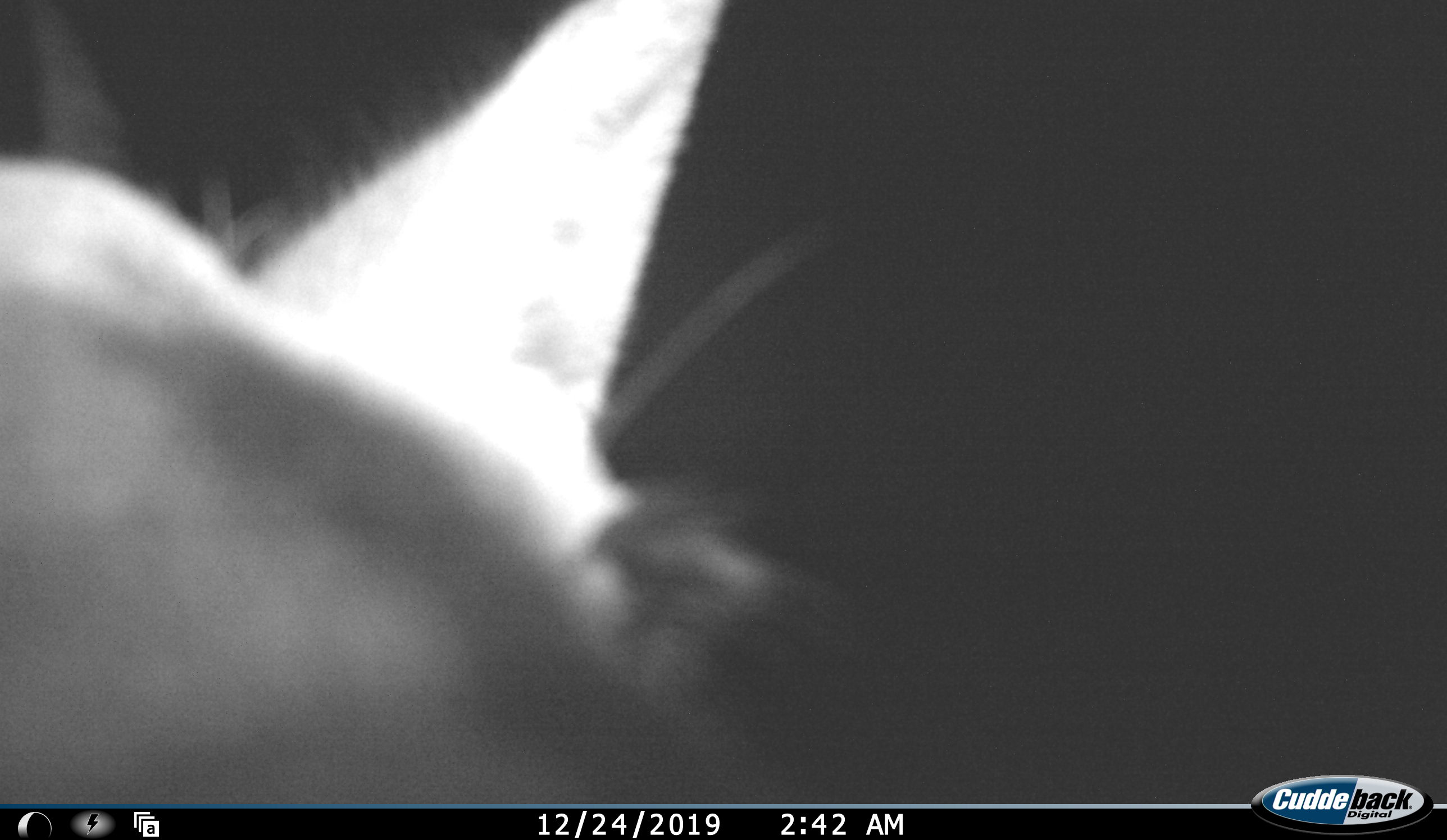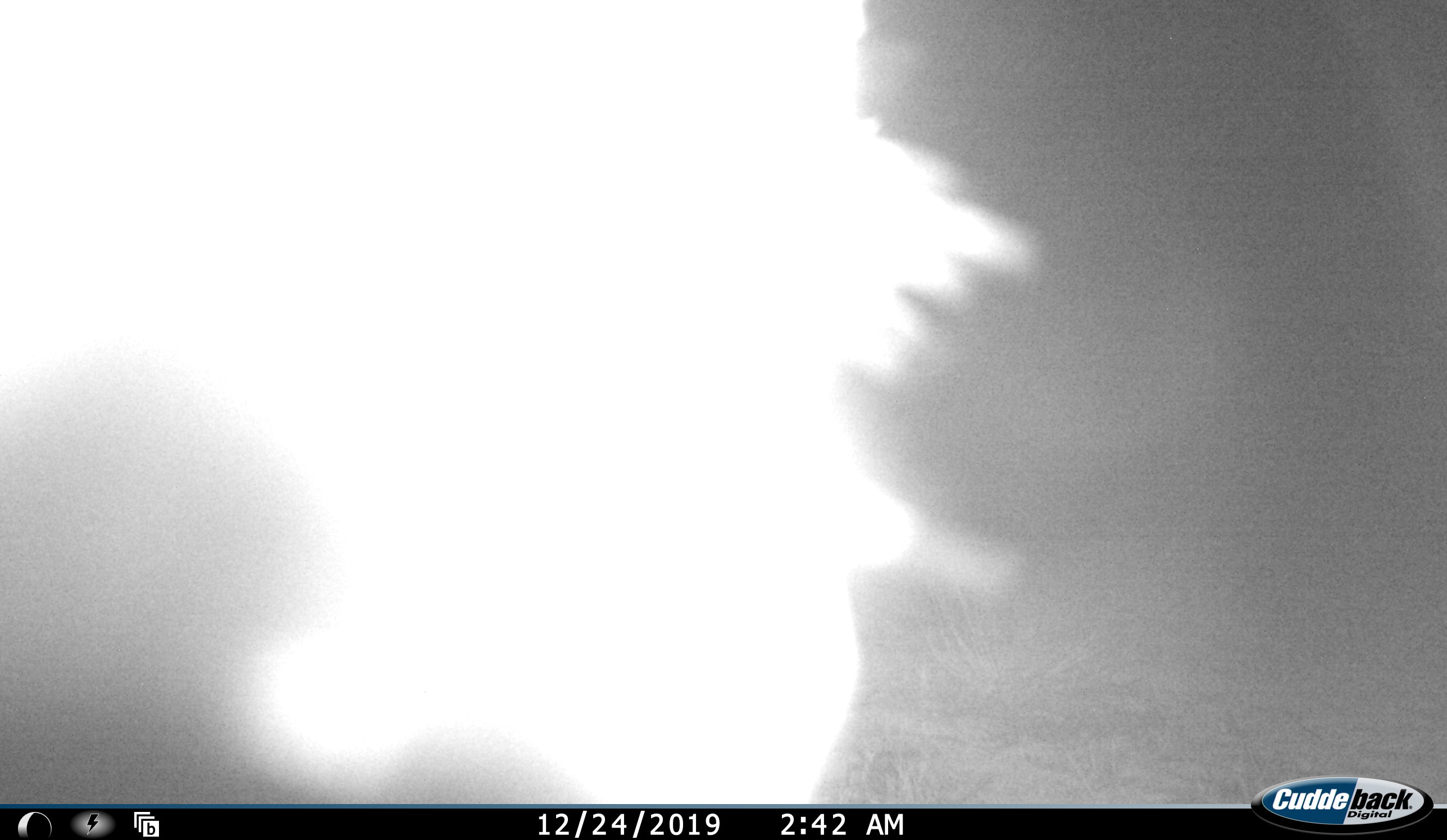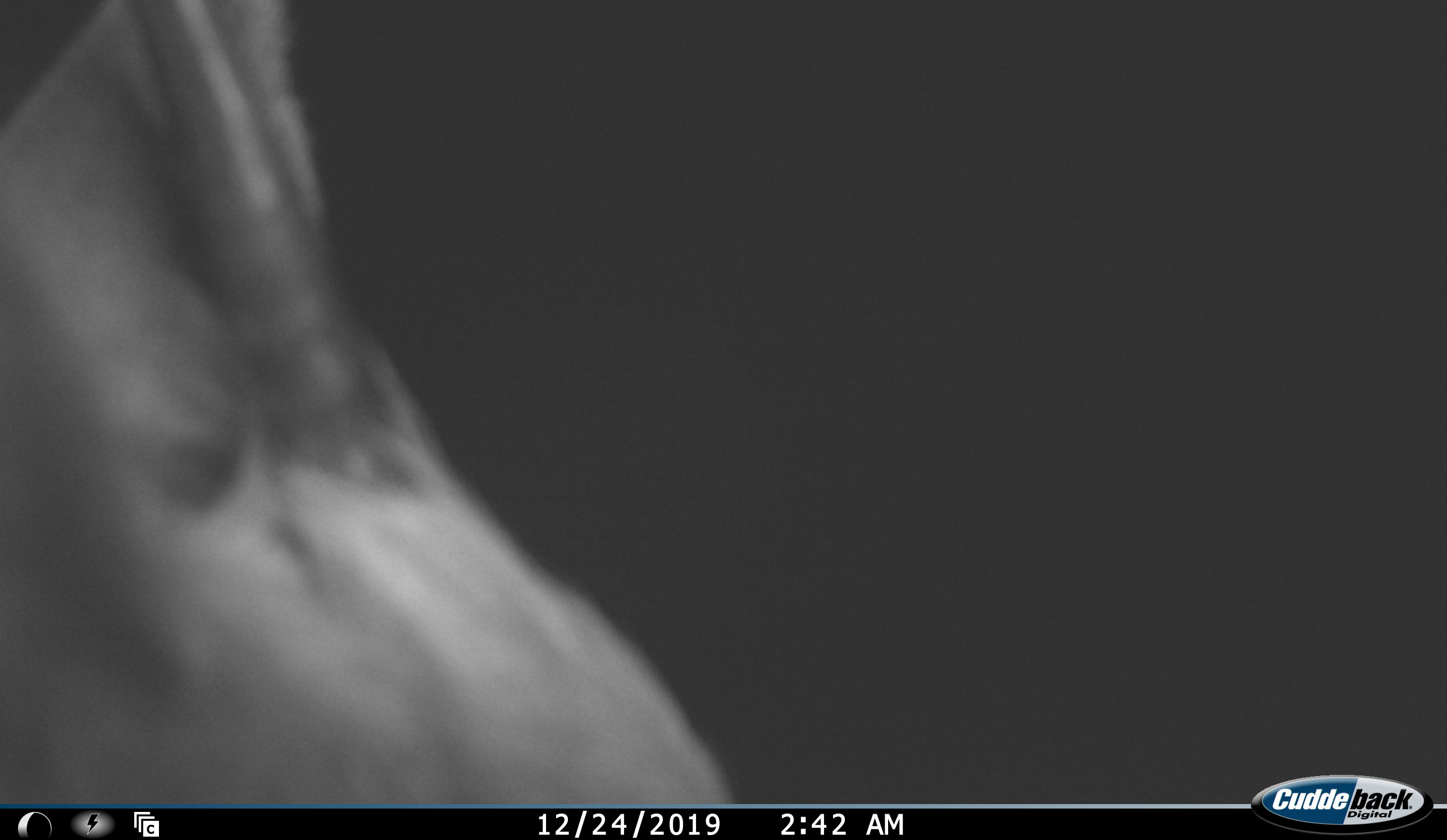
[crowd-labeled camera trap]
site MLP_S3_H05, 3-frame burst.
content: unidentified animal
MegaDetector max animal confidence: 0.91